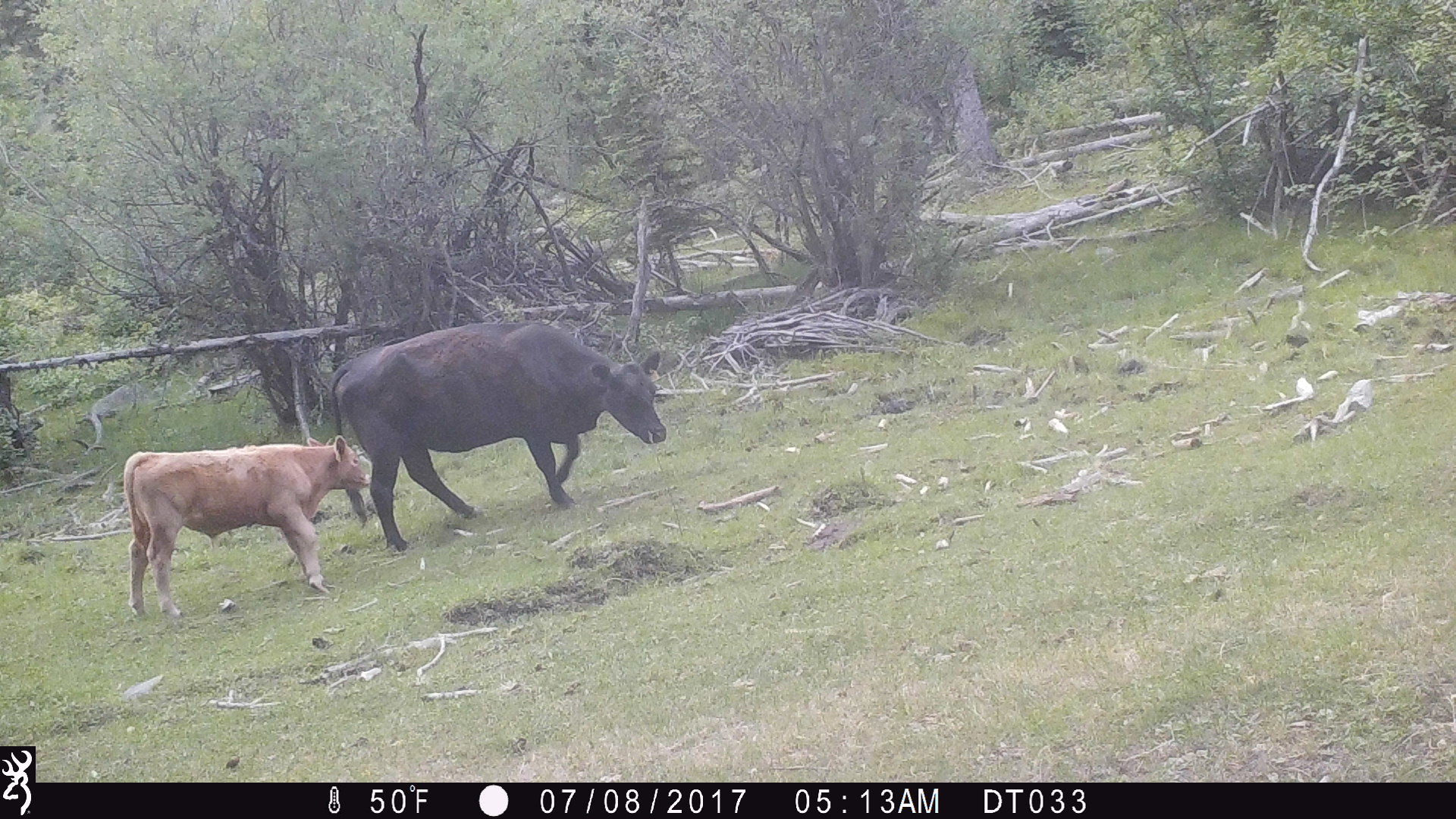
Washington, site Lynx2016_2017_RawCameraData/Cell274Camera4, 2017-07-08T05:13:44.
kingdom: Animalia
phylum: Chordata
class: Mammalia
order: Artiodactyla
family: Bovidae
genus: Bos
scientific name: Bos taurus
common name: domestic cattle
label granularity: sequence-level